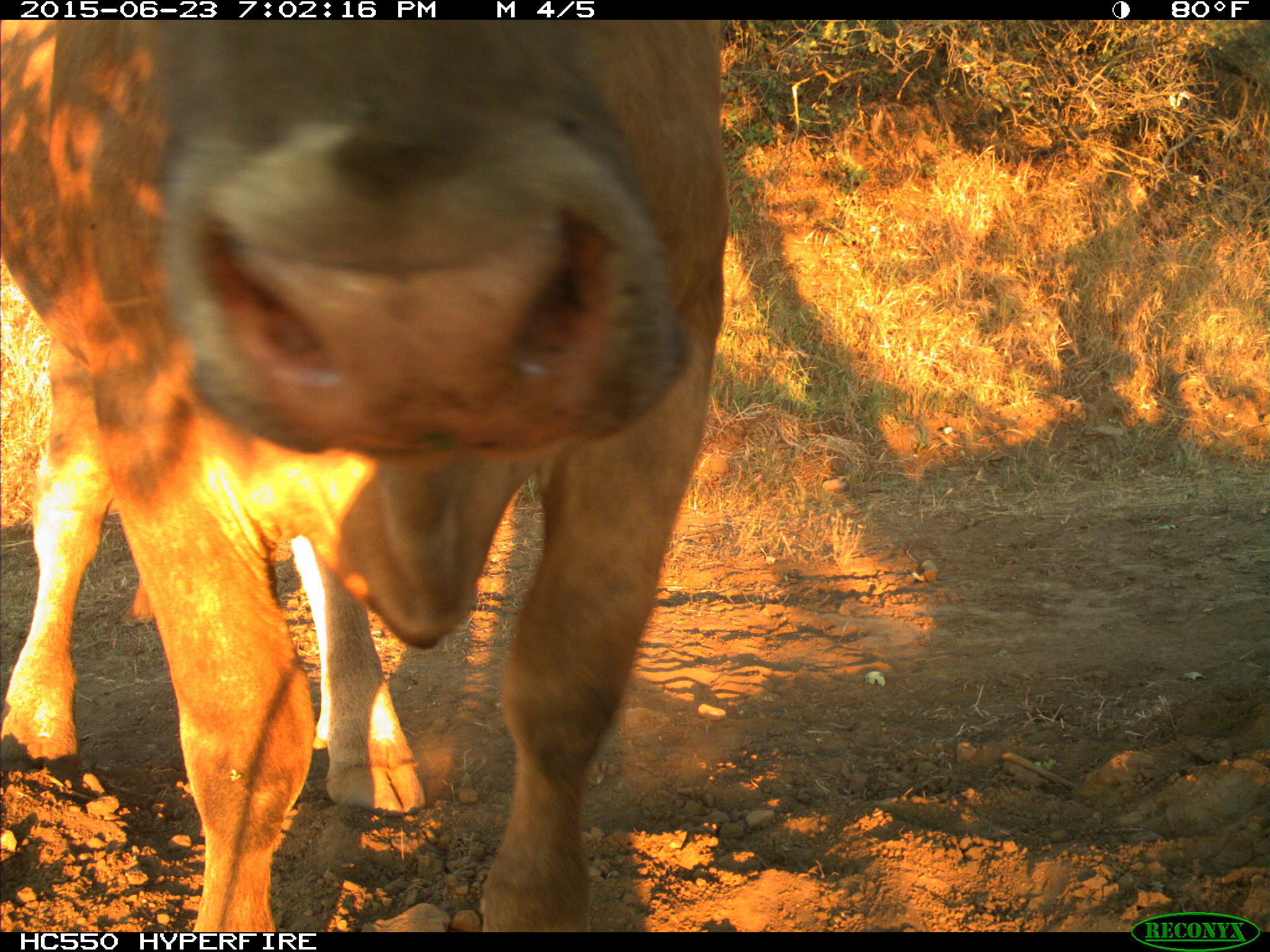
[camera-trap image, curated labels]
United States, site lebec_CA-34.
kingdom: Animalia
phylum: Chordata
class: Mammalia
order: Artiodactyla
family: Bovidae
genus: Bos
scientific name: Bos taurus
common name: domestic cow